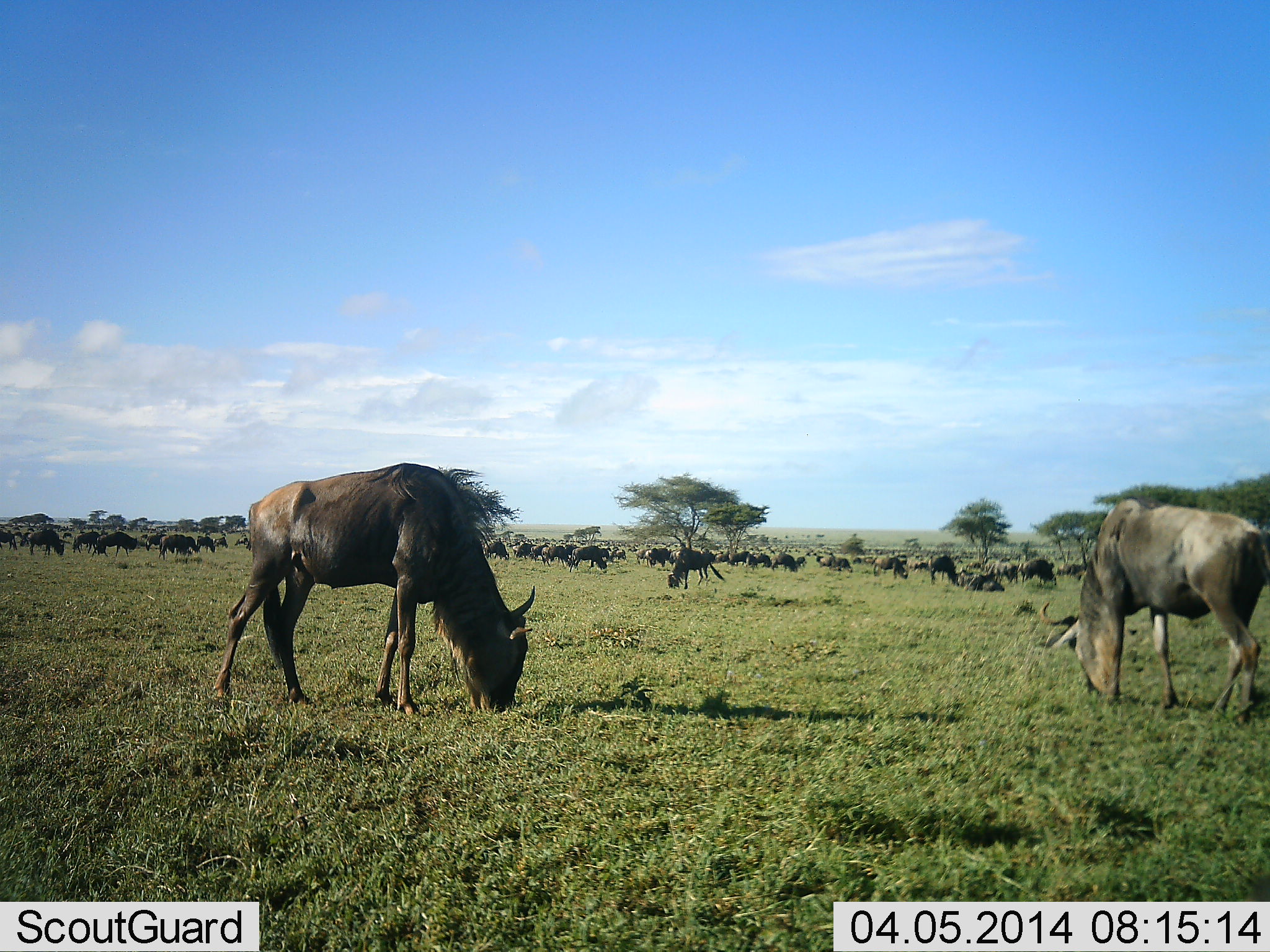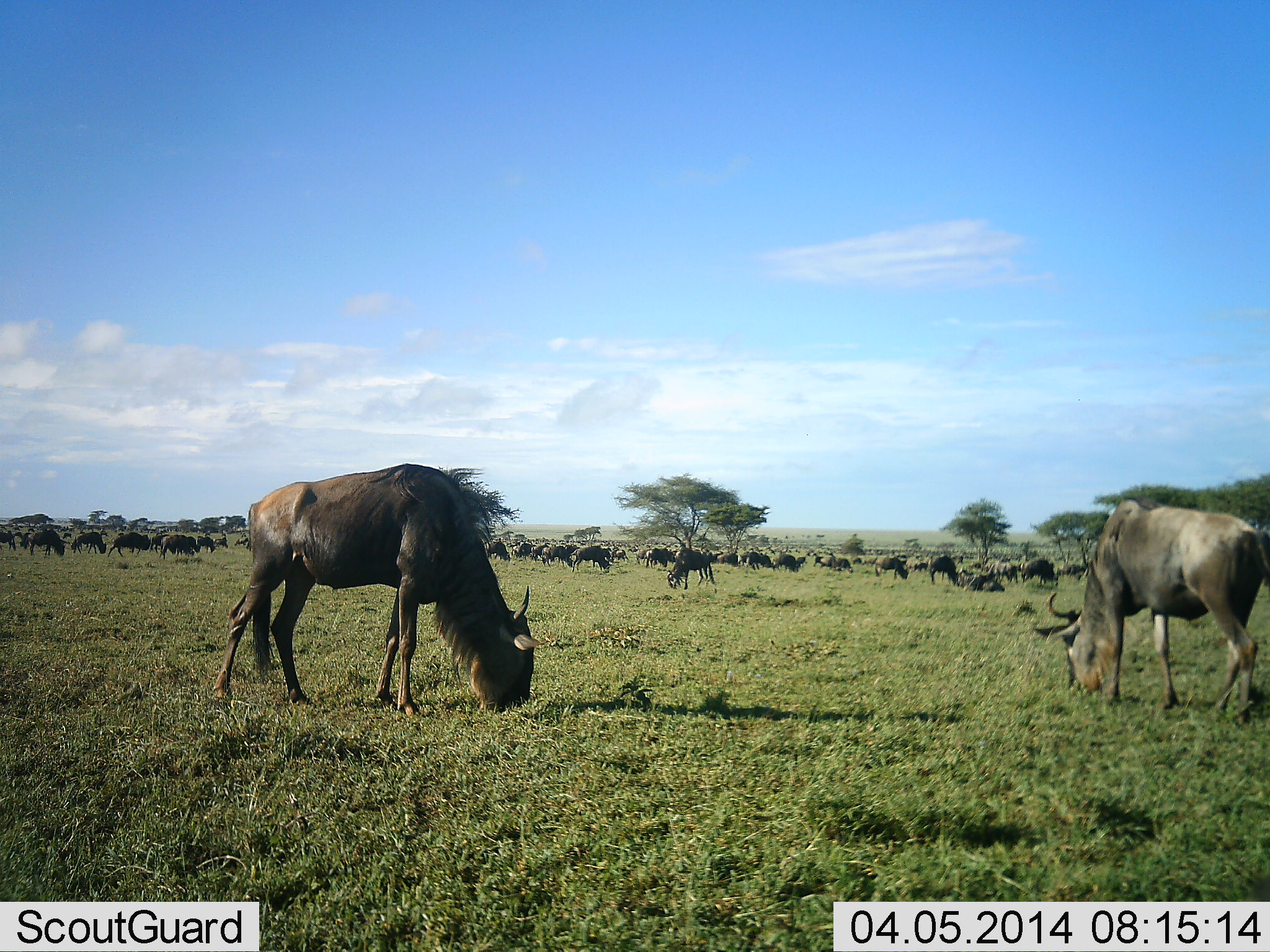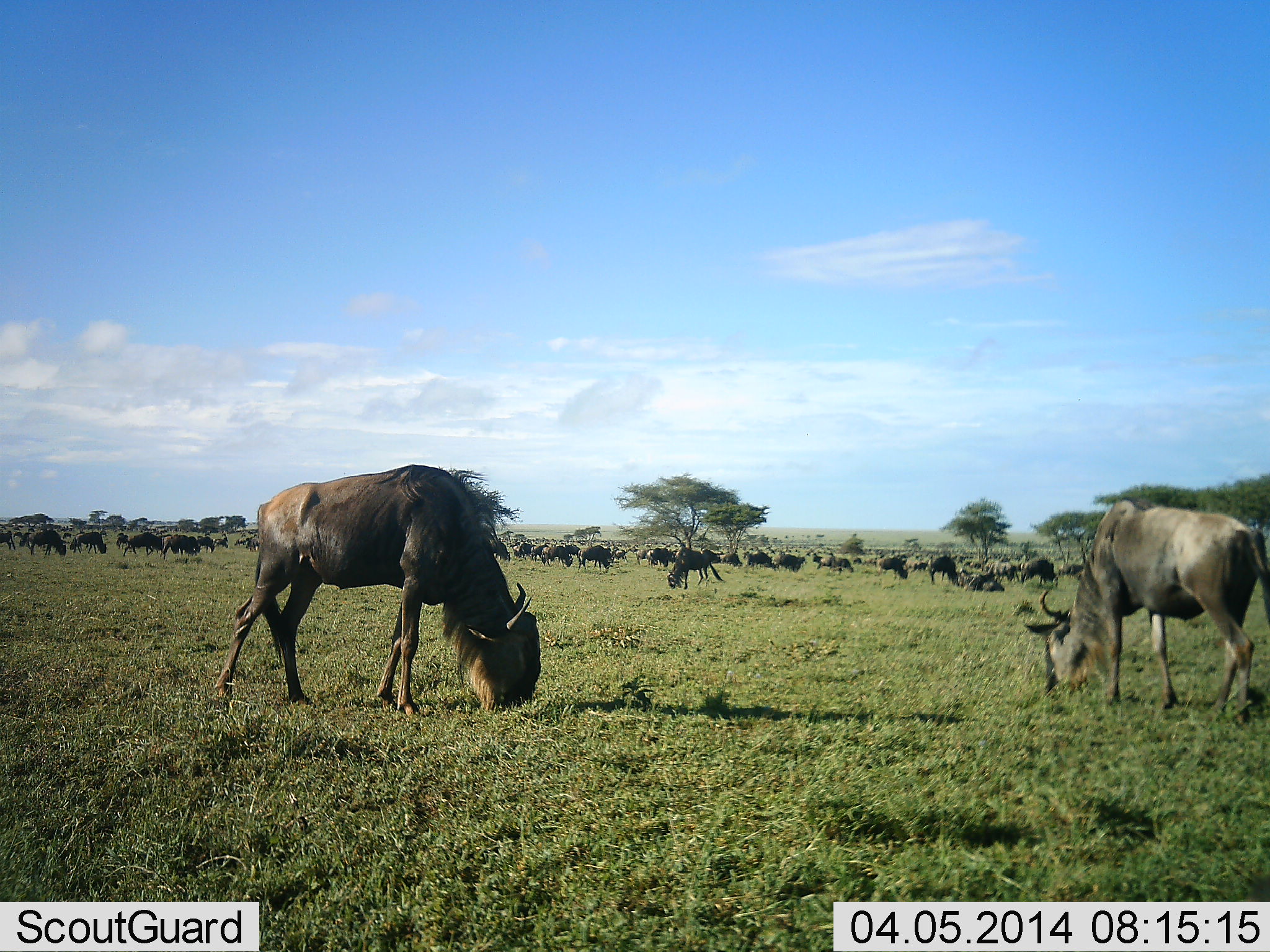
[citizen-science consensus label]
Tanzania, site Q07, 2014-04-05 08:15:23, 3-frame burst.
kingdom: Animalia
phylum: Chordata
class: Mammalia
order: Artiodactyla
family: Bovidae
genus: Connochaetes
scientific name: Connochaetes taurinus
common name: blue wildebeest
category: wildebeest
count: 51+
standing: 70%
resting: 20%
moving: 50%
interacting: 20%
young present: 0%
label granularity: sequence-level